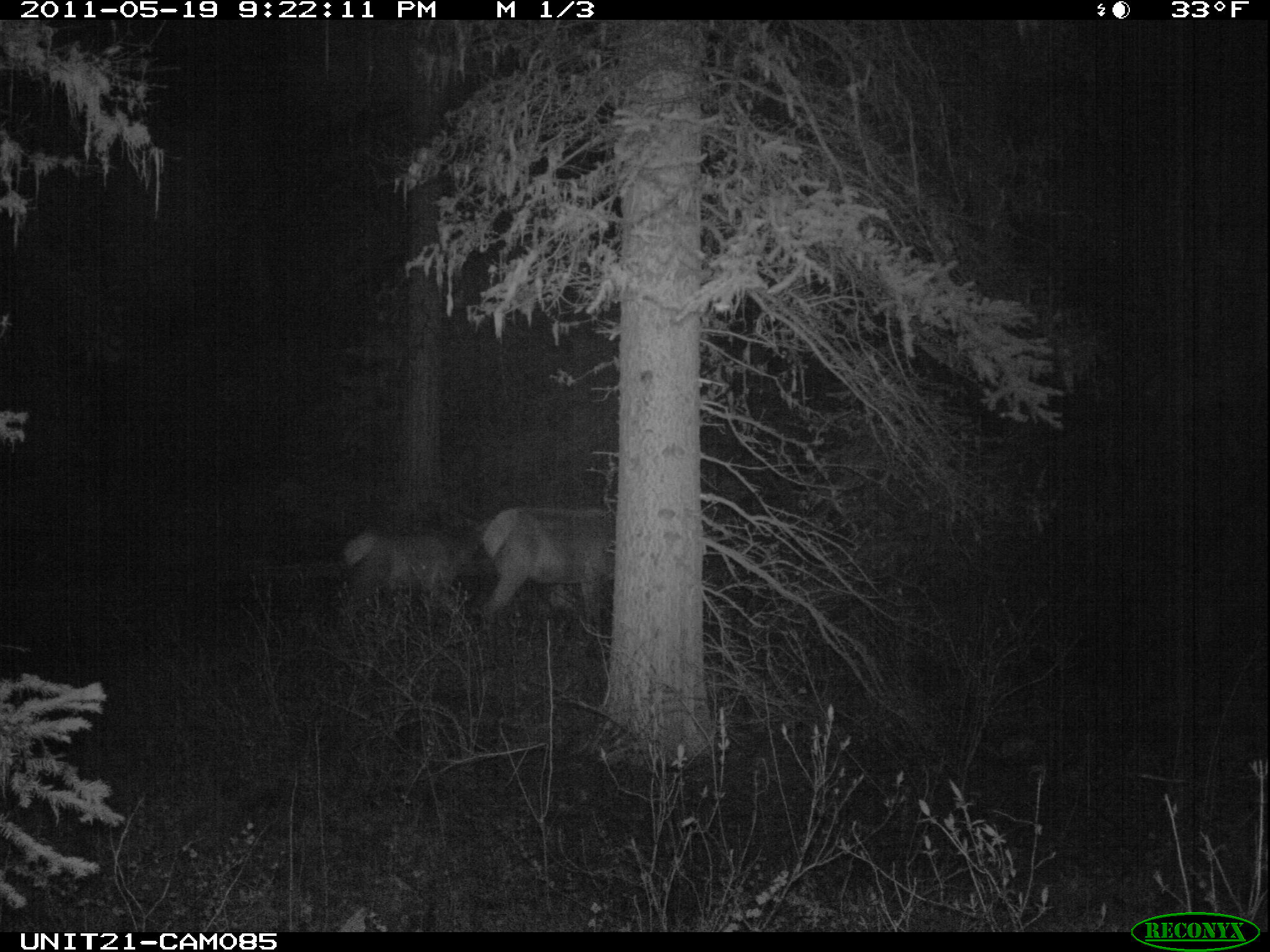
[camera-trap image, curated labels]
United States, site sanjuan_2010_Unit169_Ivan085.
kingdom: Animalia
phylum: Chordata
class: Mammalia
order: Artiodactyla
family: Cervidae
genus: Cervus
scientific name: Cervus elaphus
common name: red deer